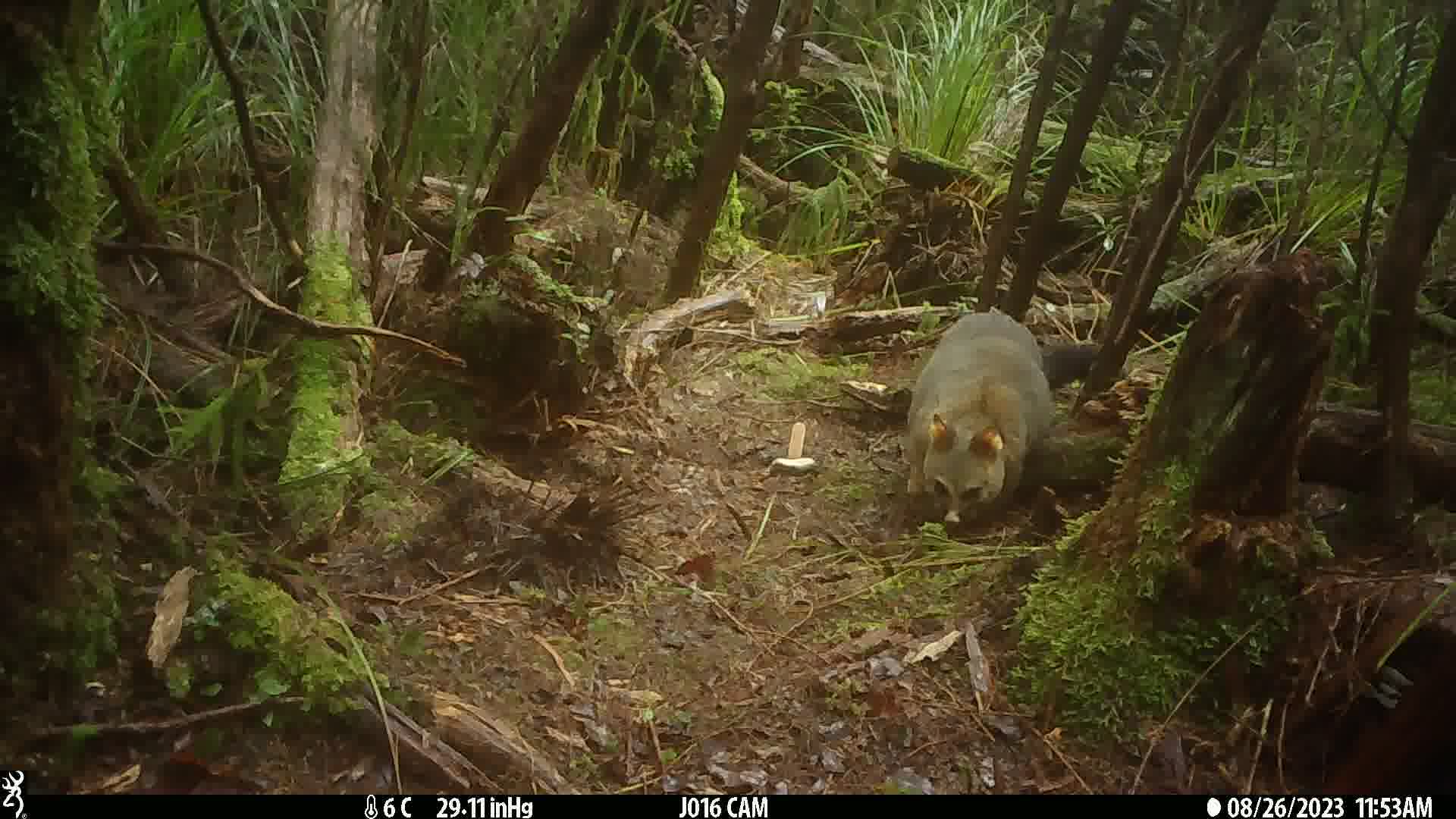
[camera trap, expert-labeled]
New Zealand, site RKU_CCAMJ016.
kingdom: Animalia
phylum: Chordata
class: Mammalia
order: Diprotodontia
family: Phalangeridae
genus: Trichosurus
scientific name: Trichosurus vulpecula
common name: common brushtail possum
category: possum